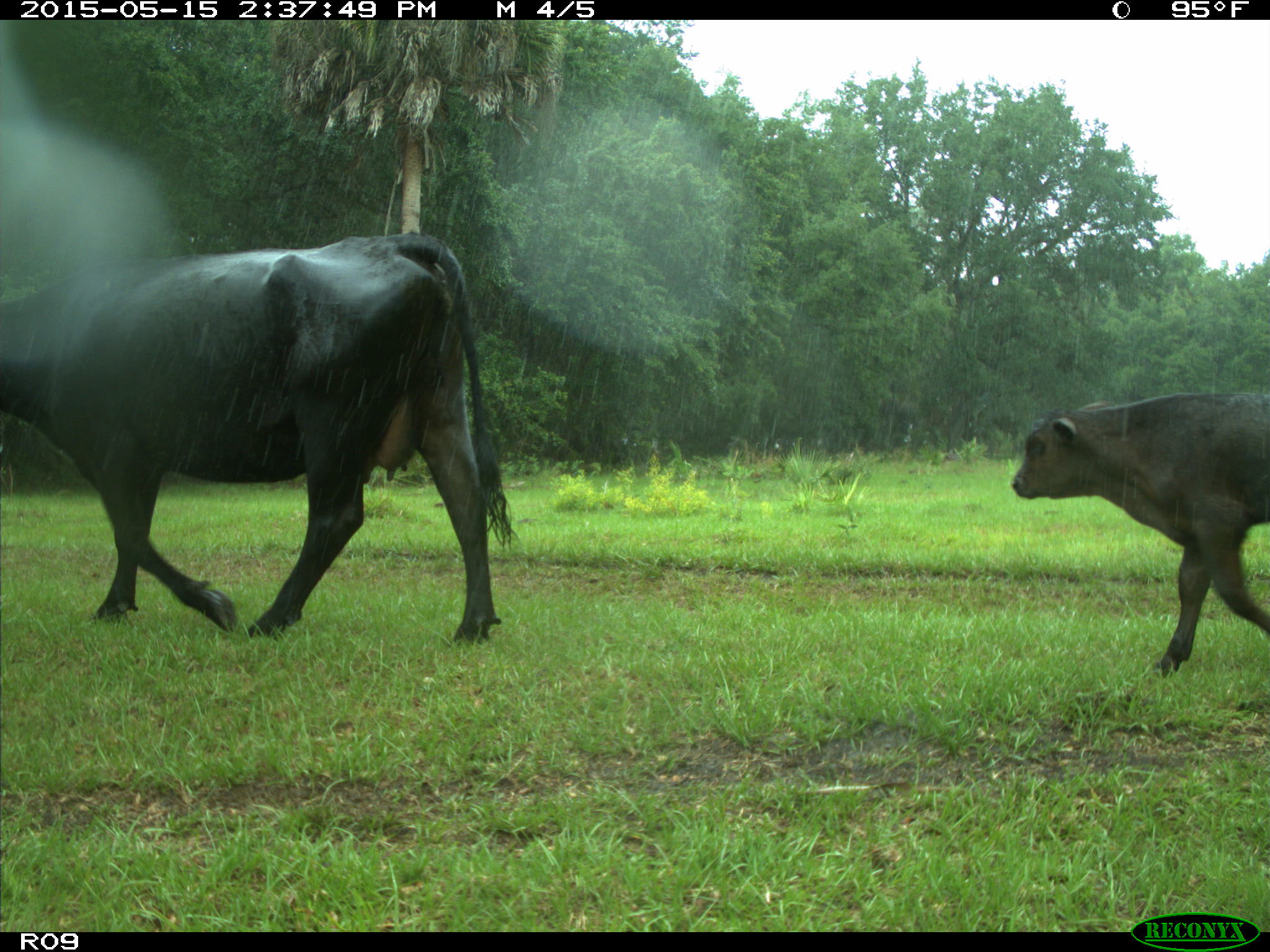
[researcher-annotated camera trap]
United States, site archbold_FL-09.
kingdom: Animalia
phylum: Chordata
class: Mammalia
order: Artiodactyla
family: Bovidae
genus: Bos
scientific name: Bos taurus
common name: domestic cow